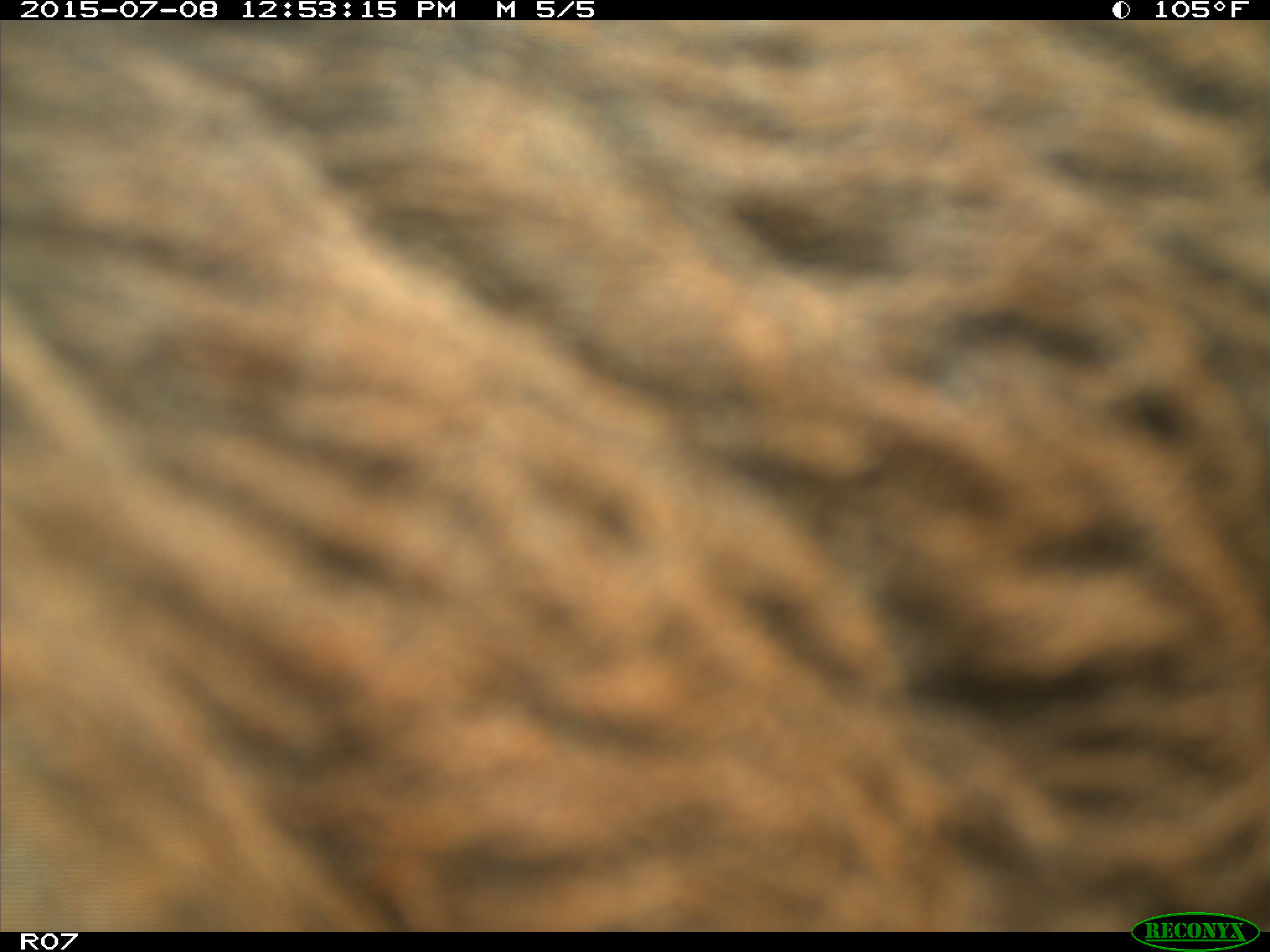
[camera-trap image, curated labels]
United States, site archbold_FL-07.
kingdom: Animalia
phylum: Chordata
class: Mammalia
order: Artiodactyla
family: Bovidae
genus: Bos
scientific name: Bos taurus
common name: domestic cow